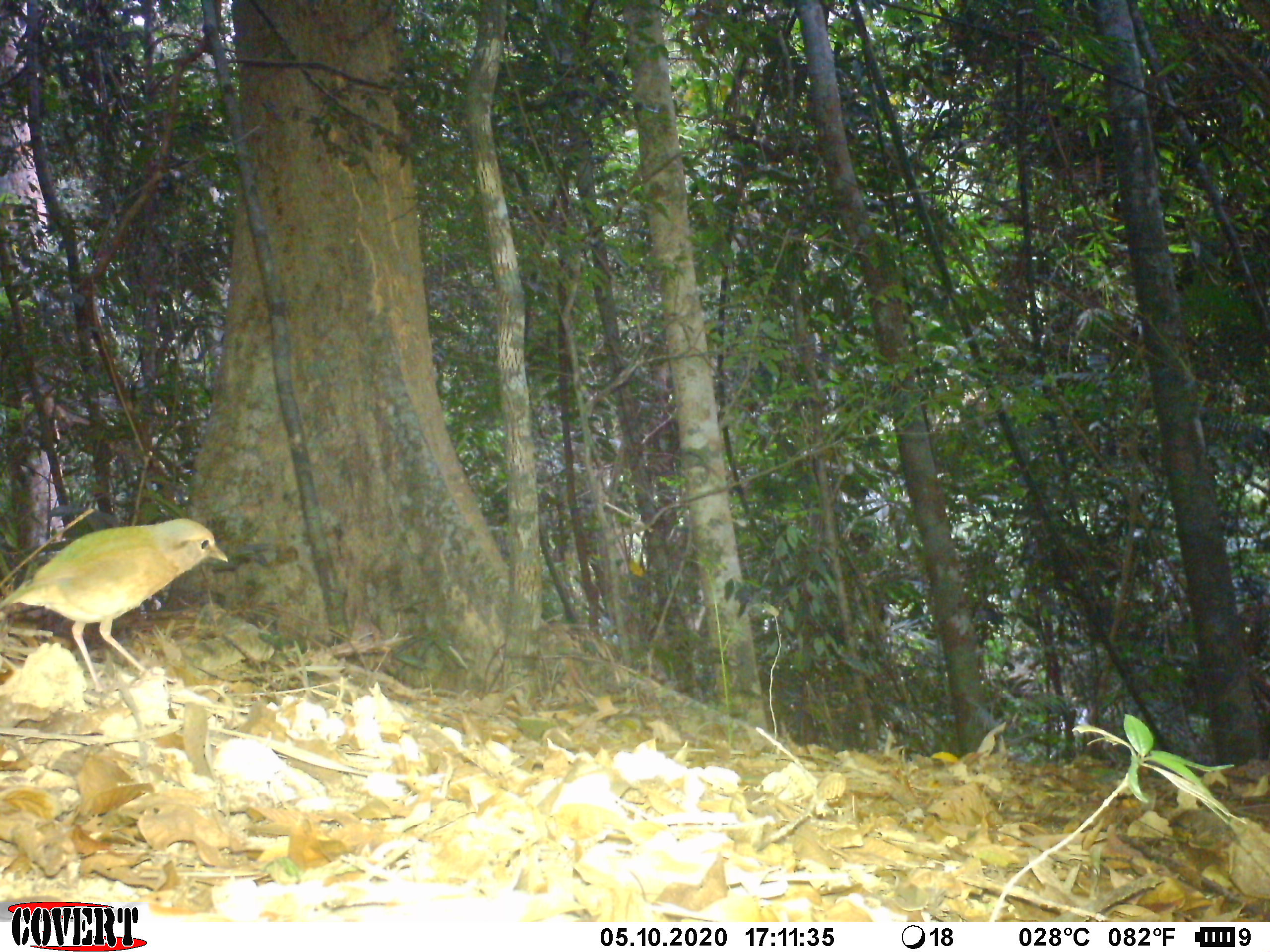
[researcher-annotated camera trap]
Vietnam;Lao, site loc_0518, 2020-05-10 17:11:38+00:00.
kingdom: Animalia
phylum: Chordata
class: Aves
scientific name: Aves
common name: bird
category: unidentified bird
Unidentified bird (bird) (Aves). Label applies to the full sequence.